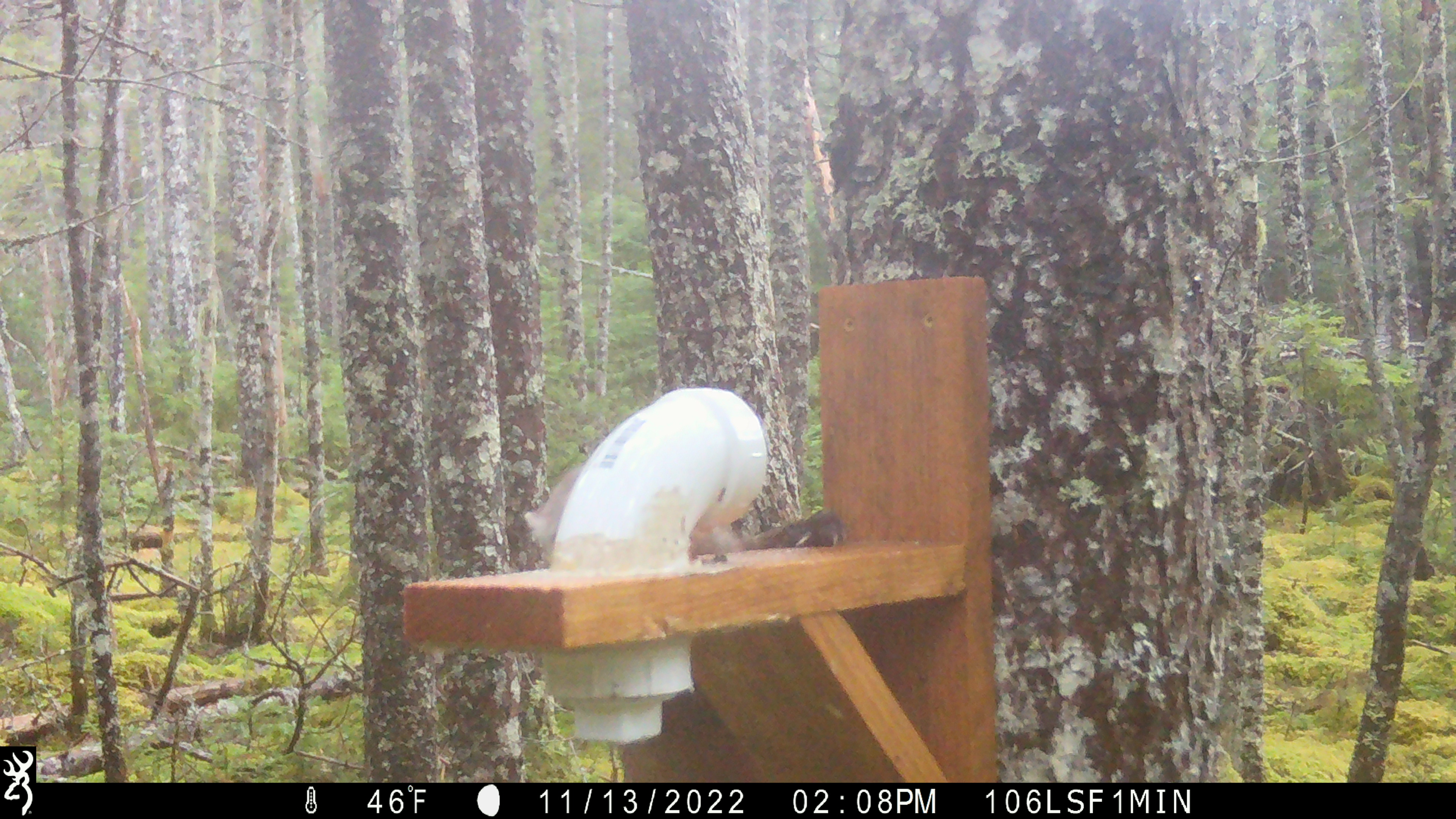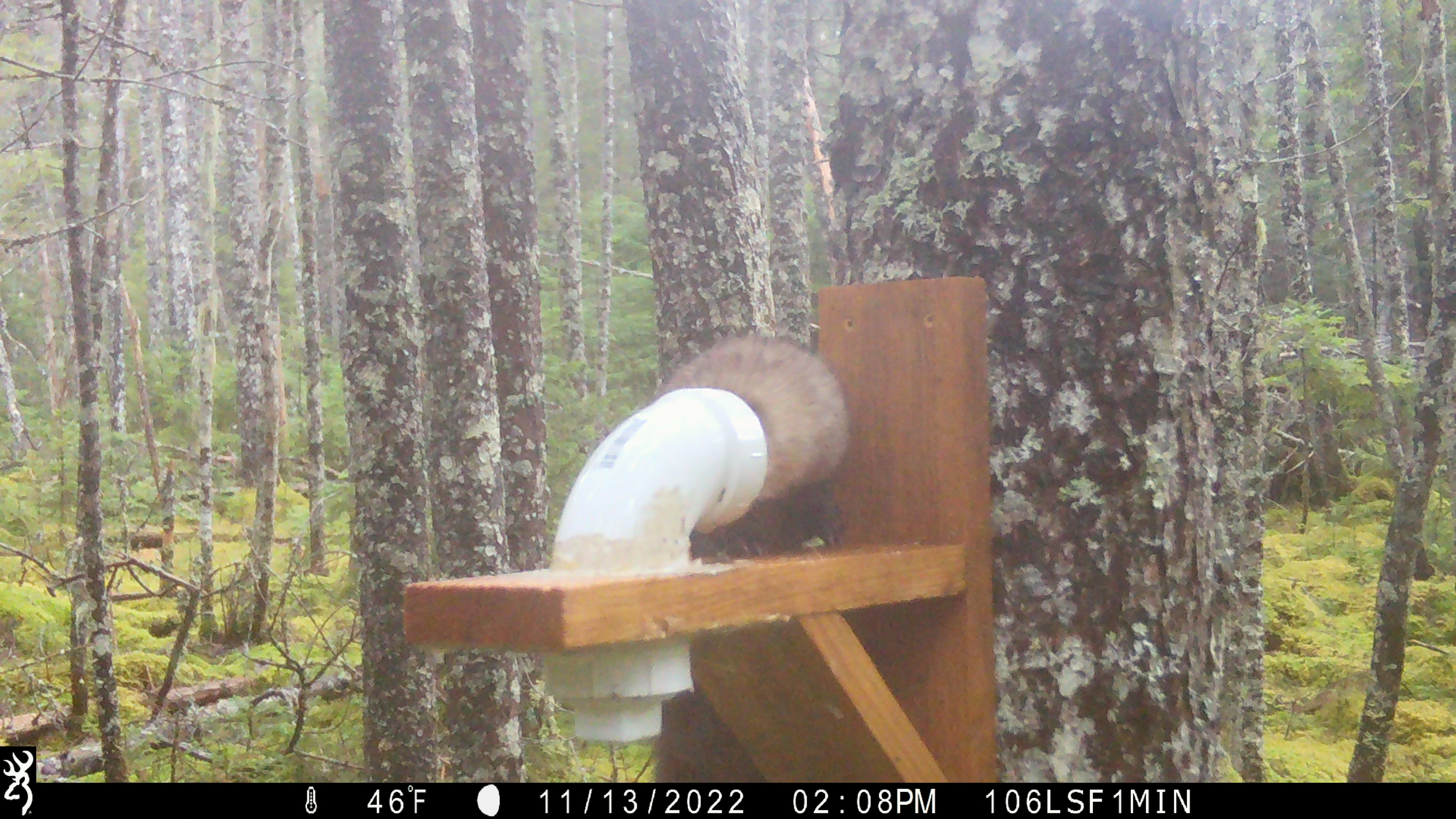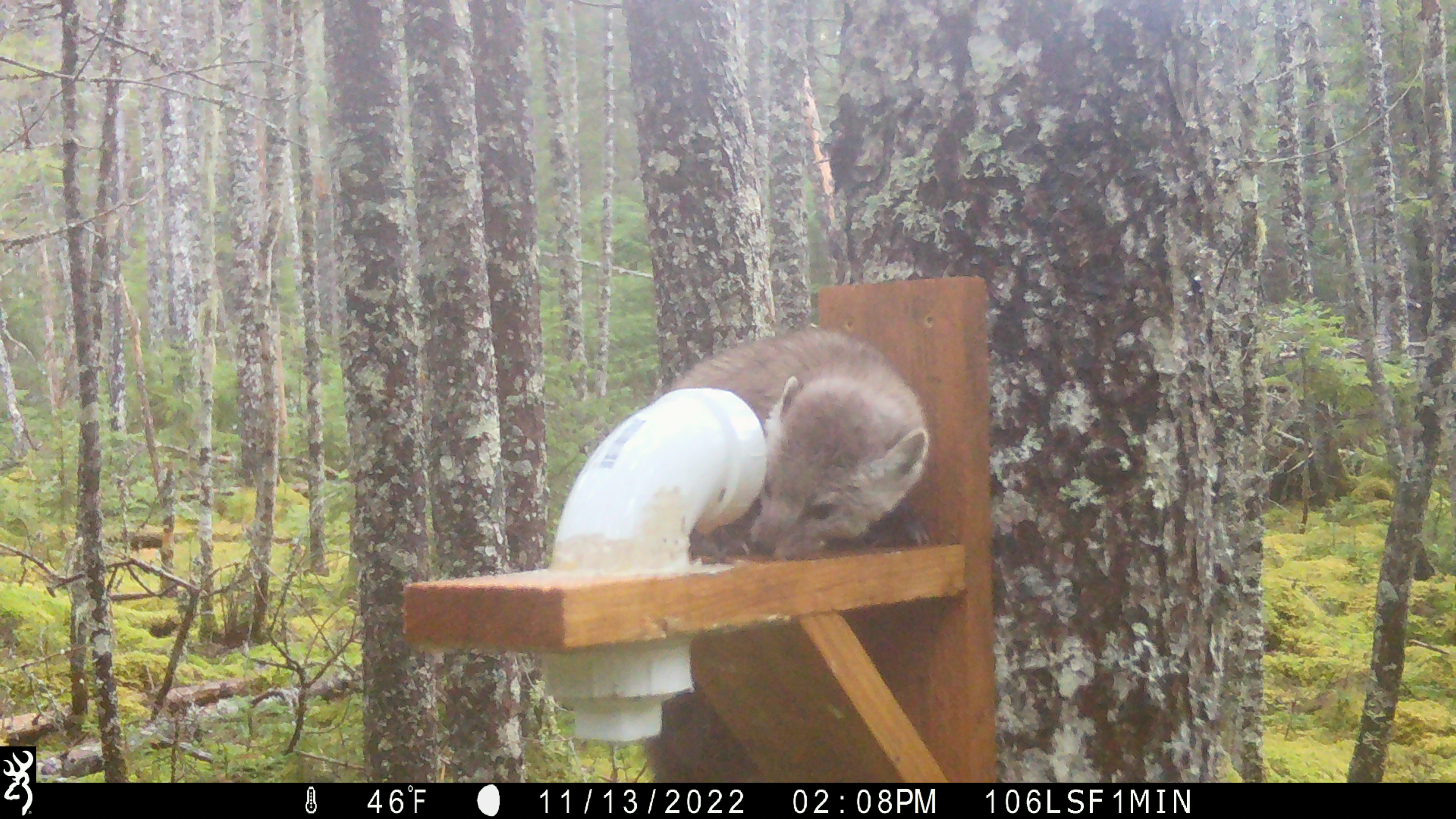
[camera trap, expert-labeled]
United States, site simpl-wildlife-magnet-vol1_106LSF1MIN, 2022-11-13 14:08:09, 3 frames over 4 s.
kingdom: Animalia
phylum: Chordata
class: Mammalia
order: Carnivora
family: Mustelidae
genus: Martes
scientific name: Martes americana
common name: american marten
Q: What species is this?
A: American marten (Martes americana).